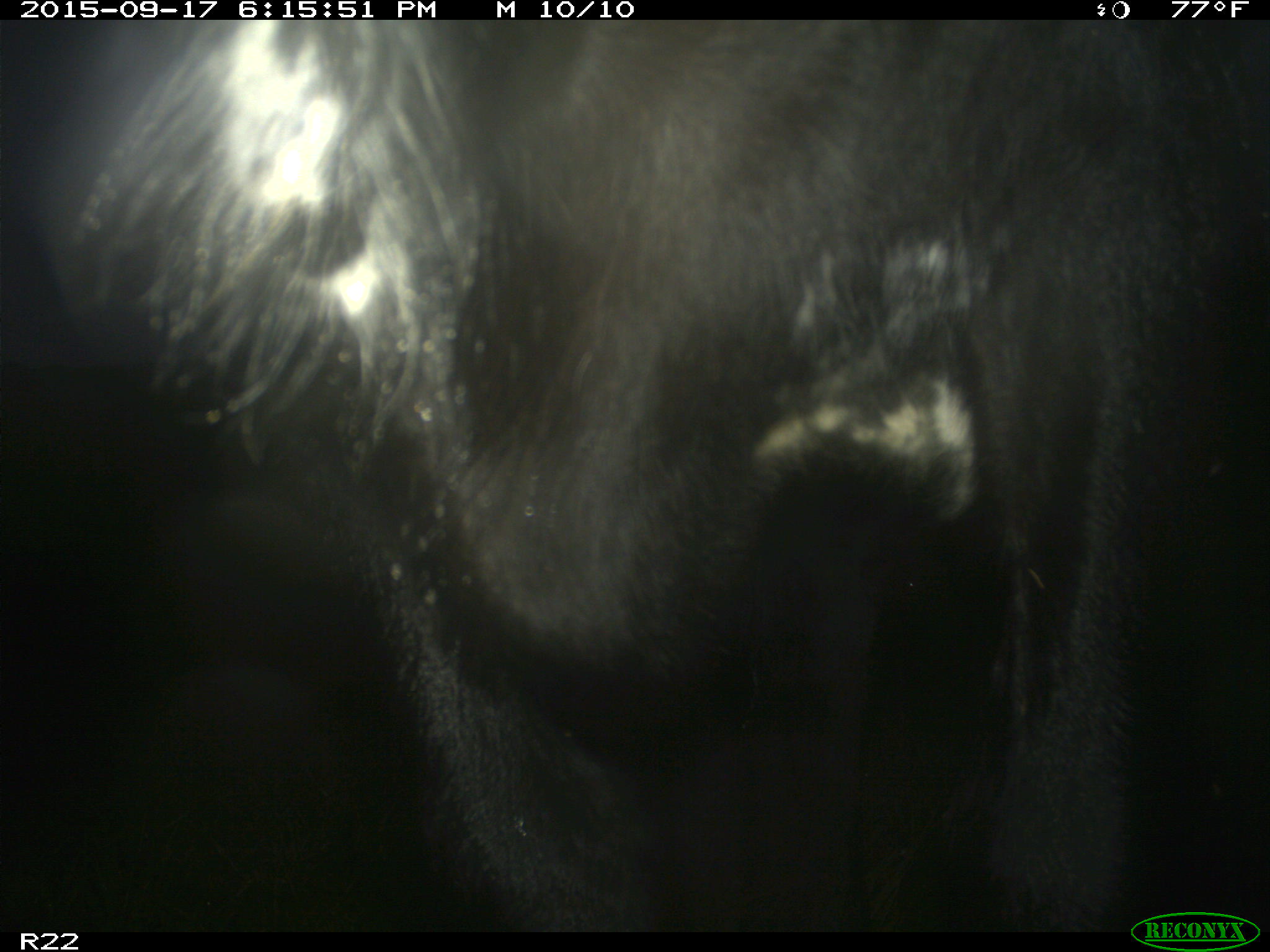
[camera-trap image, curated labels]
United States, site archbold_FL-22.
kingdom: Animalia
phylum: Chordata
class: Mammalia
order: Artiodactyla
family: Bovidae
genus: Bos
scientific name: Bos taurus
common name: domestic cow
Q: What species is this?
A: Bos taurus (domestic cow).